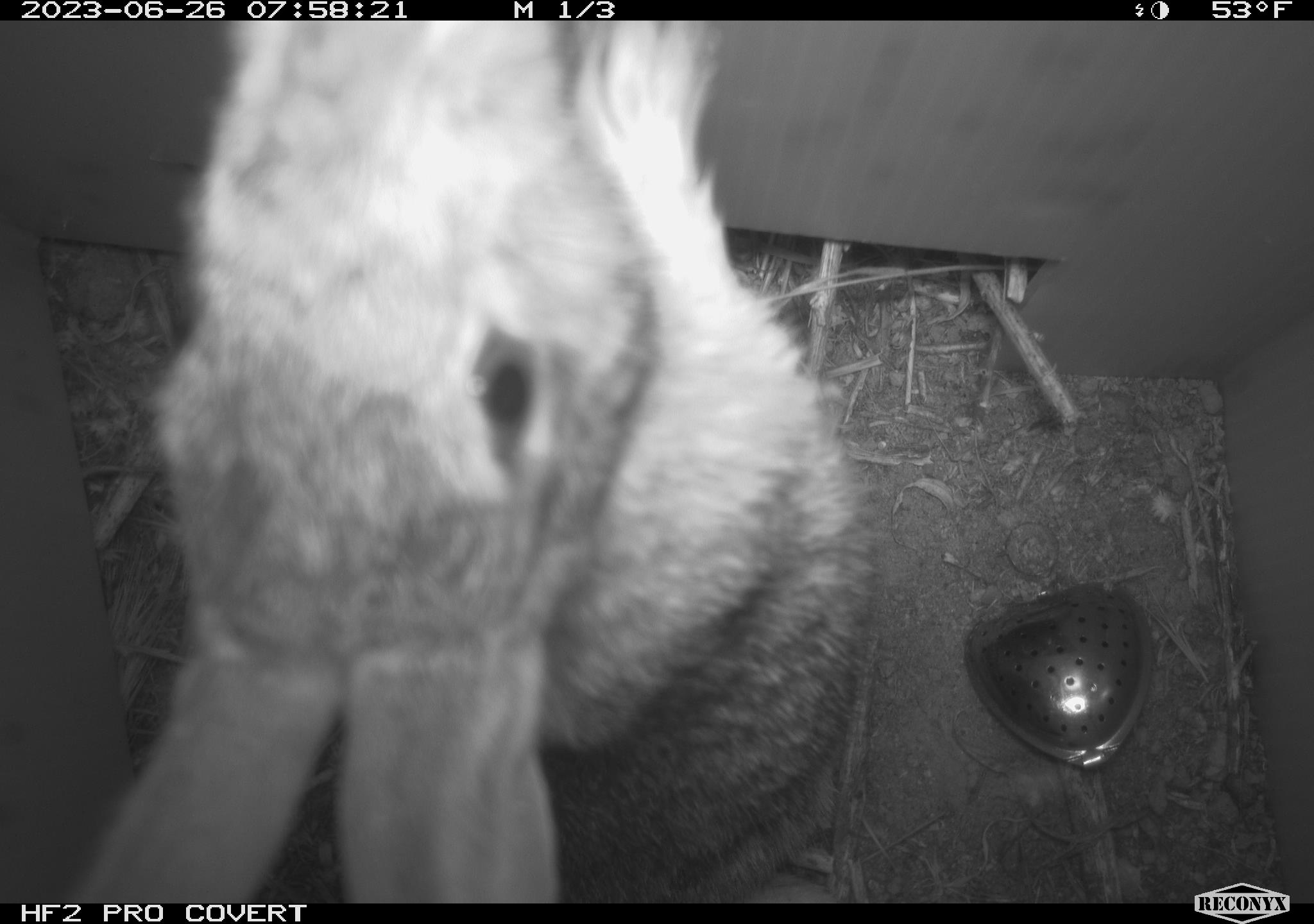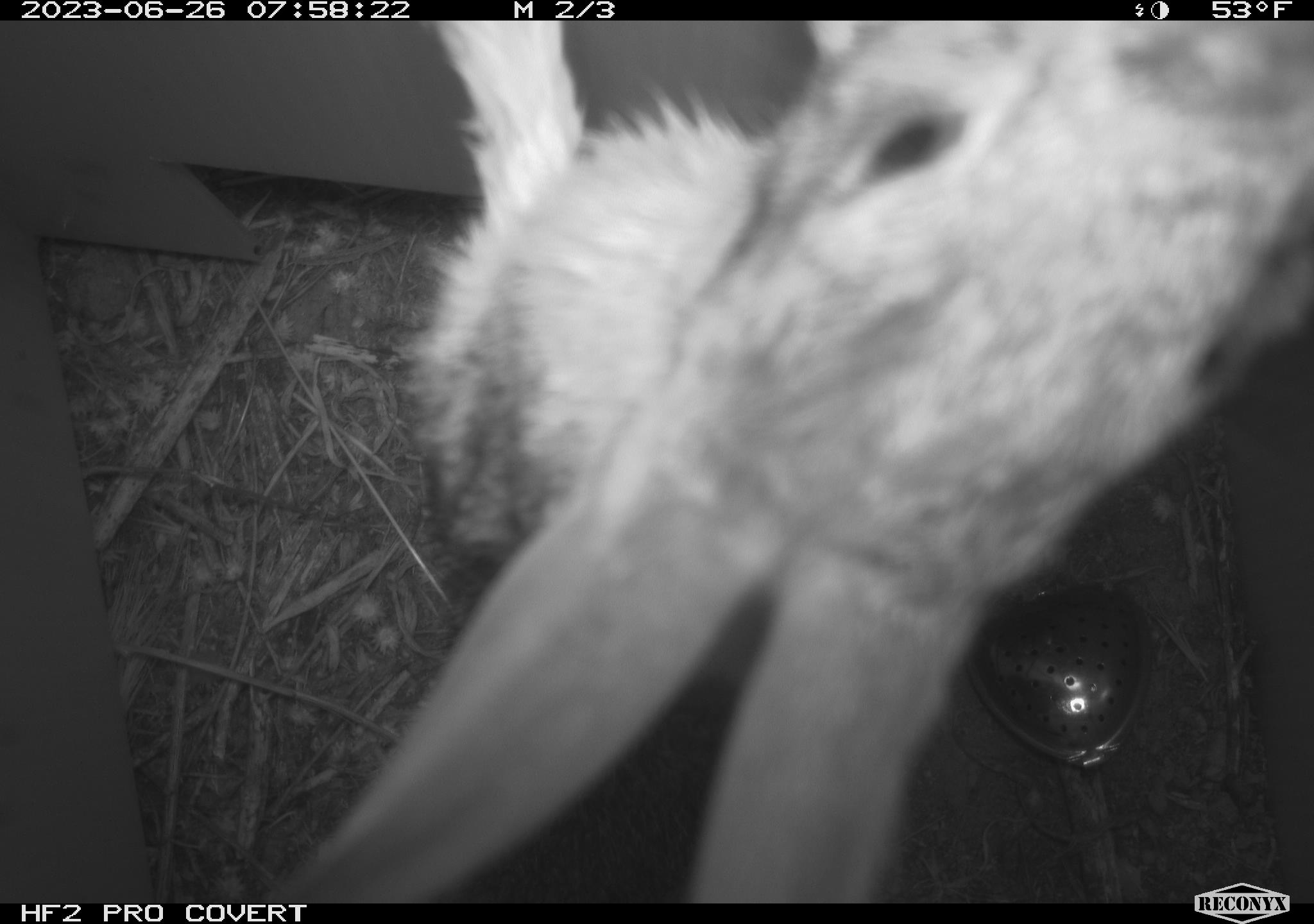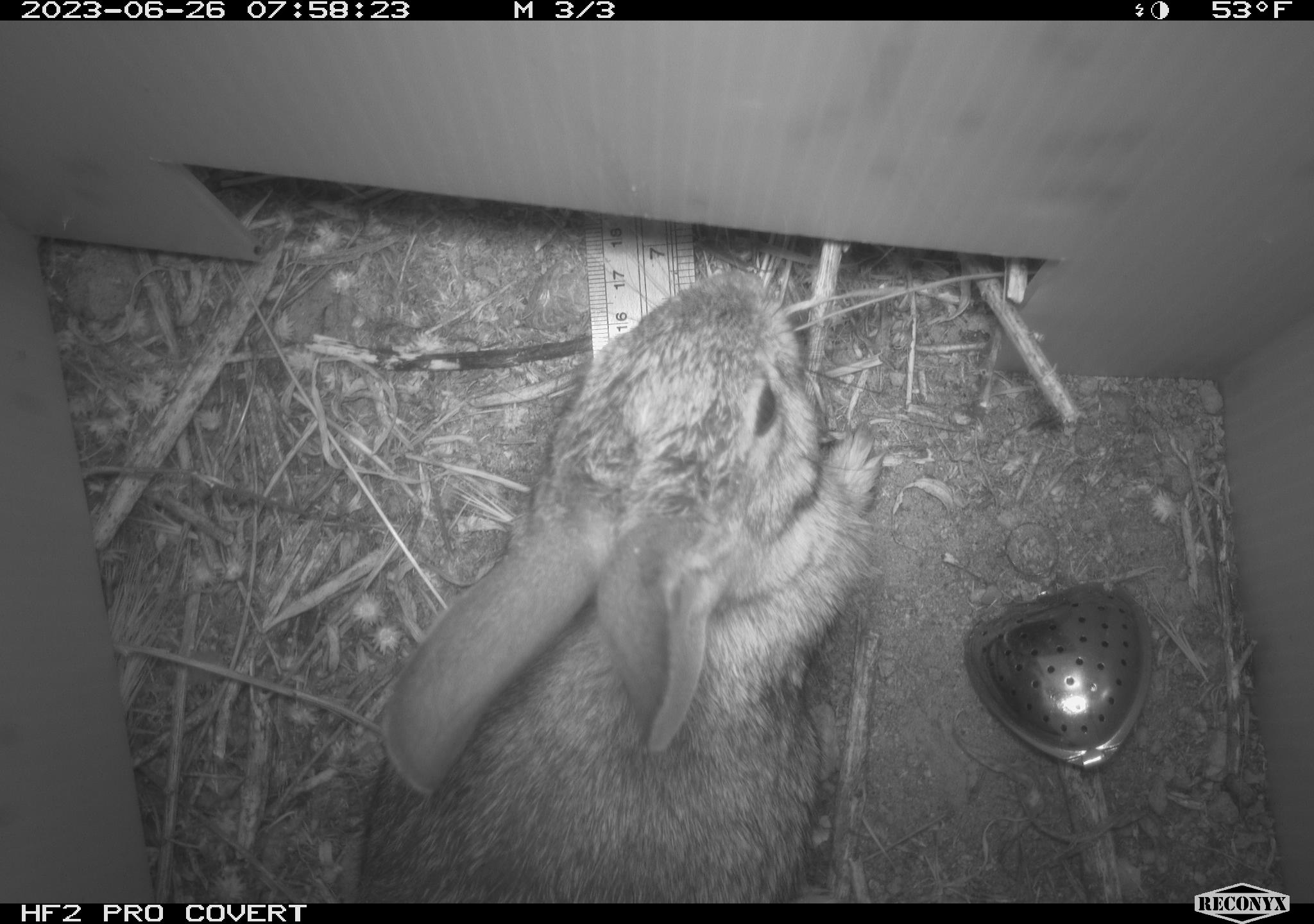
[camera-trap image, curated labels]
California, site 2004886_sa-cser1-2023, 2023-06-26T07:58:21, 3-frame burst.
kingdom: Animalia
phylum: Chordata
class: Mammalia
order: Lagomorpha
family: Leporidae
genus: Sylvilagus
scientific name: Sylvilagus bachmani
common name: brush rabbit